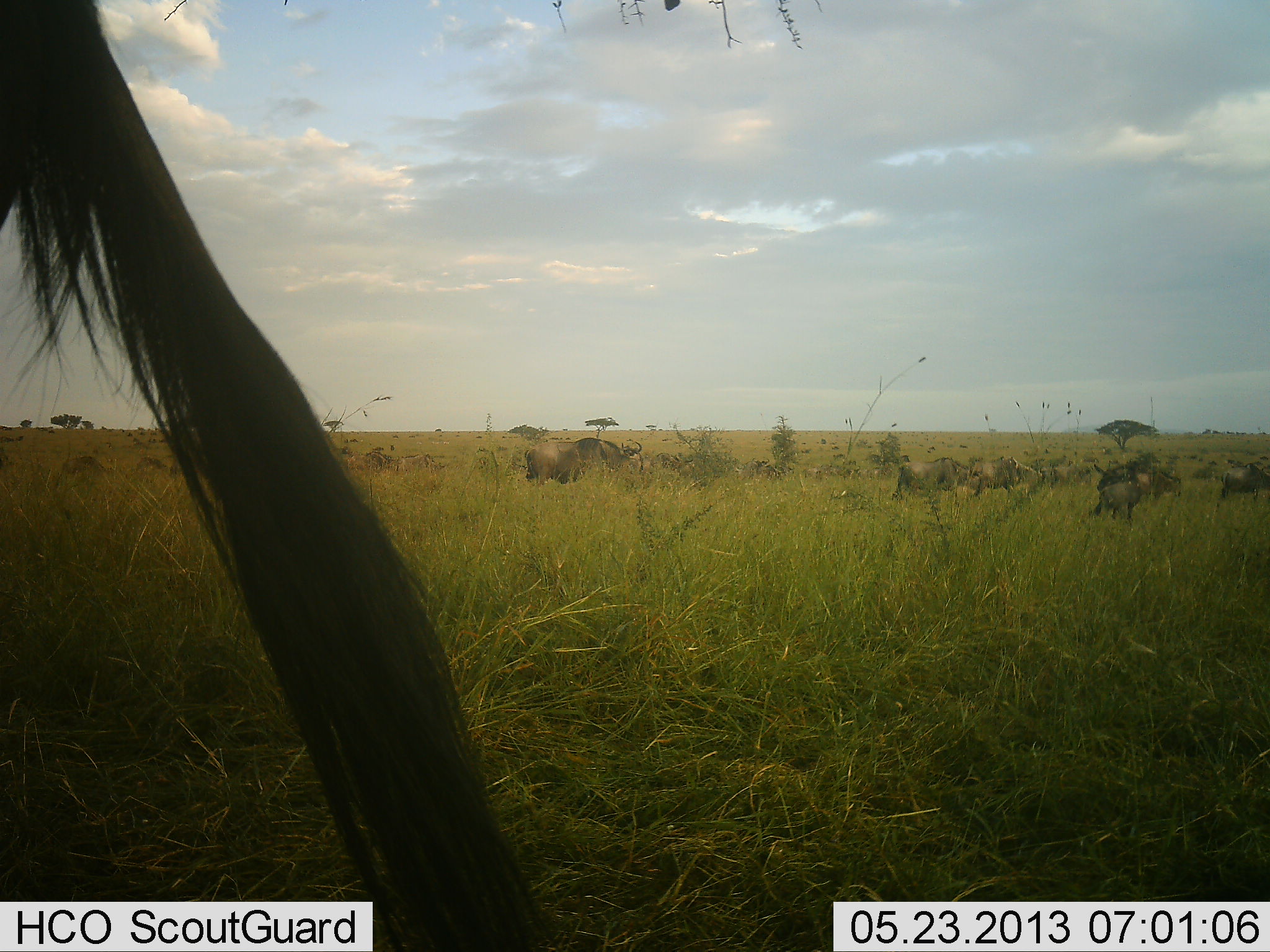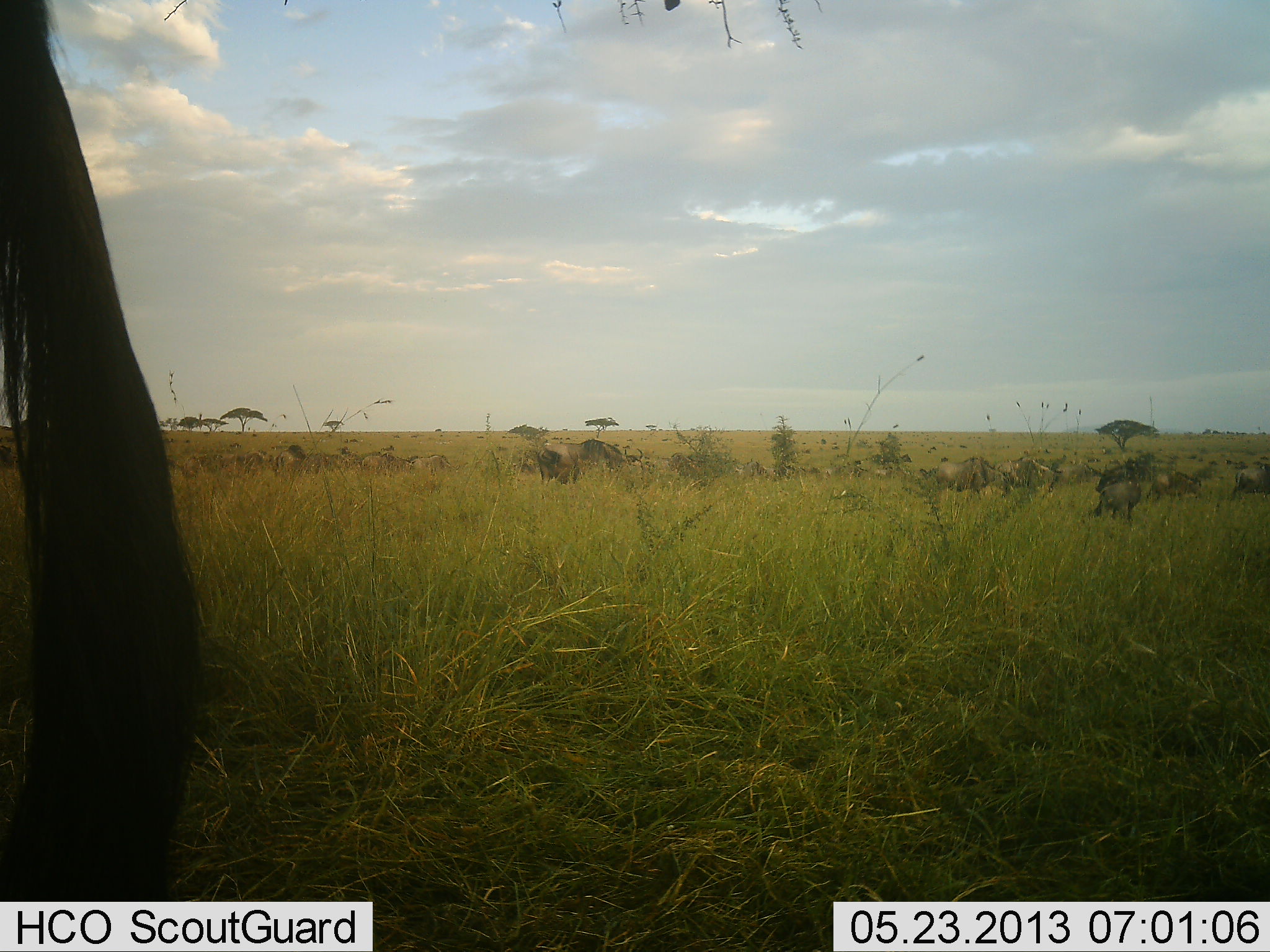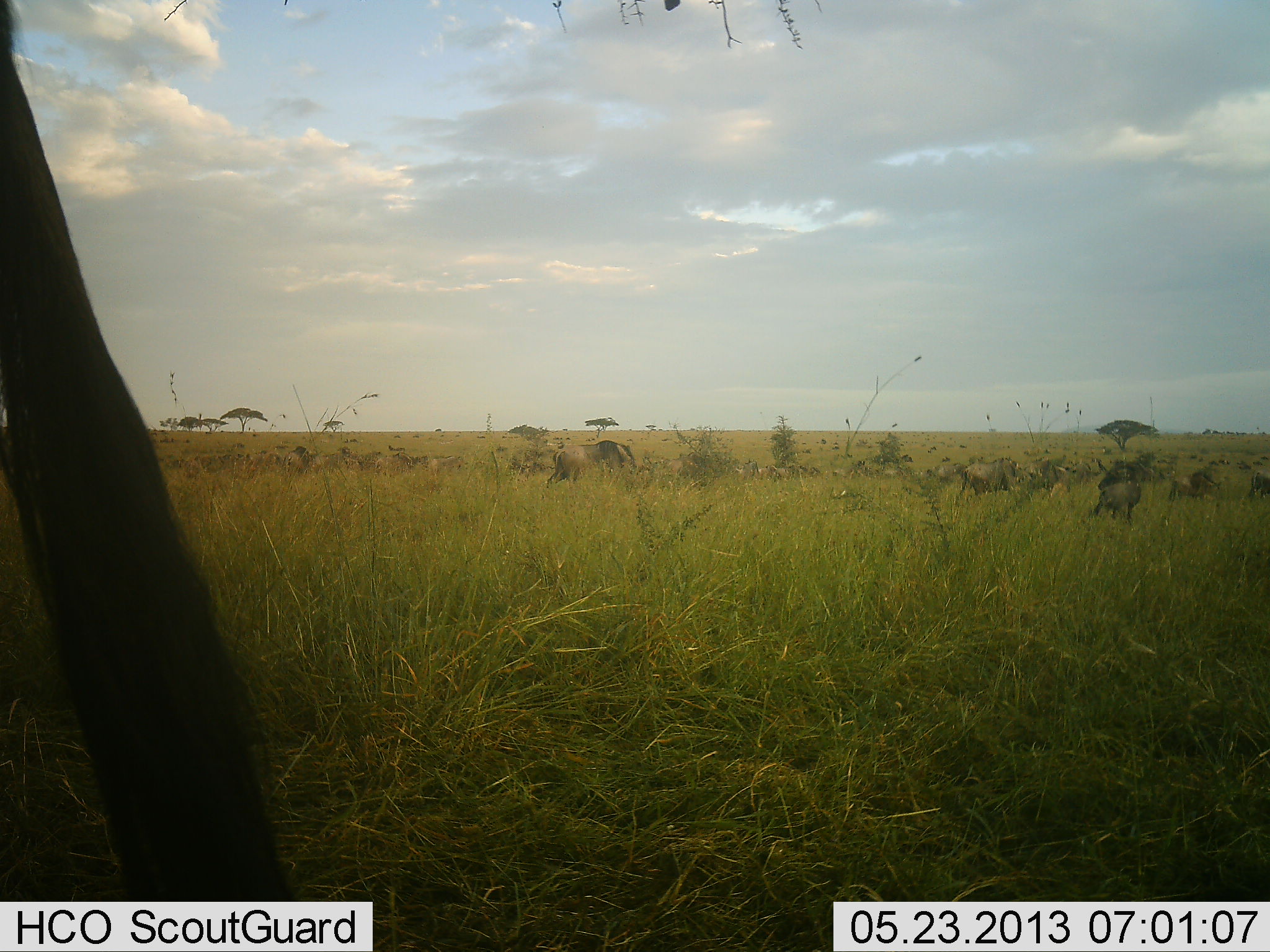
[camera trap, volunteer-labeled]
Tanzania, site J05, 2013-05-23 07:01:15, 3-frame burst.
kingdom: Animalia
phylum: Chordata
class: Mammalia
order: Artiodactyla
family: Bovidae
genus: Connochaetes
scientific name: Connochaetes taurinus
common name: blue wildebeest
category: wildebeest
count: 11-50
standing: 18%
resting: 6%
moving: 100%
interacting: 6%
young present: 6%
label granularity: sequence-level